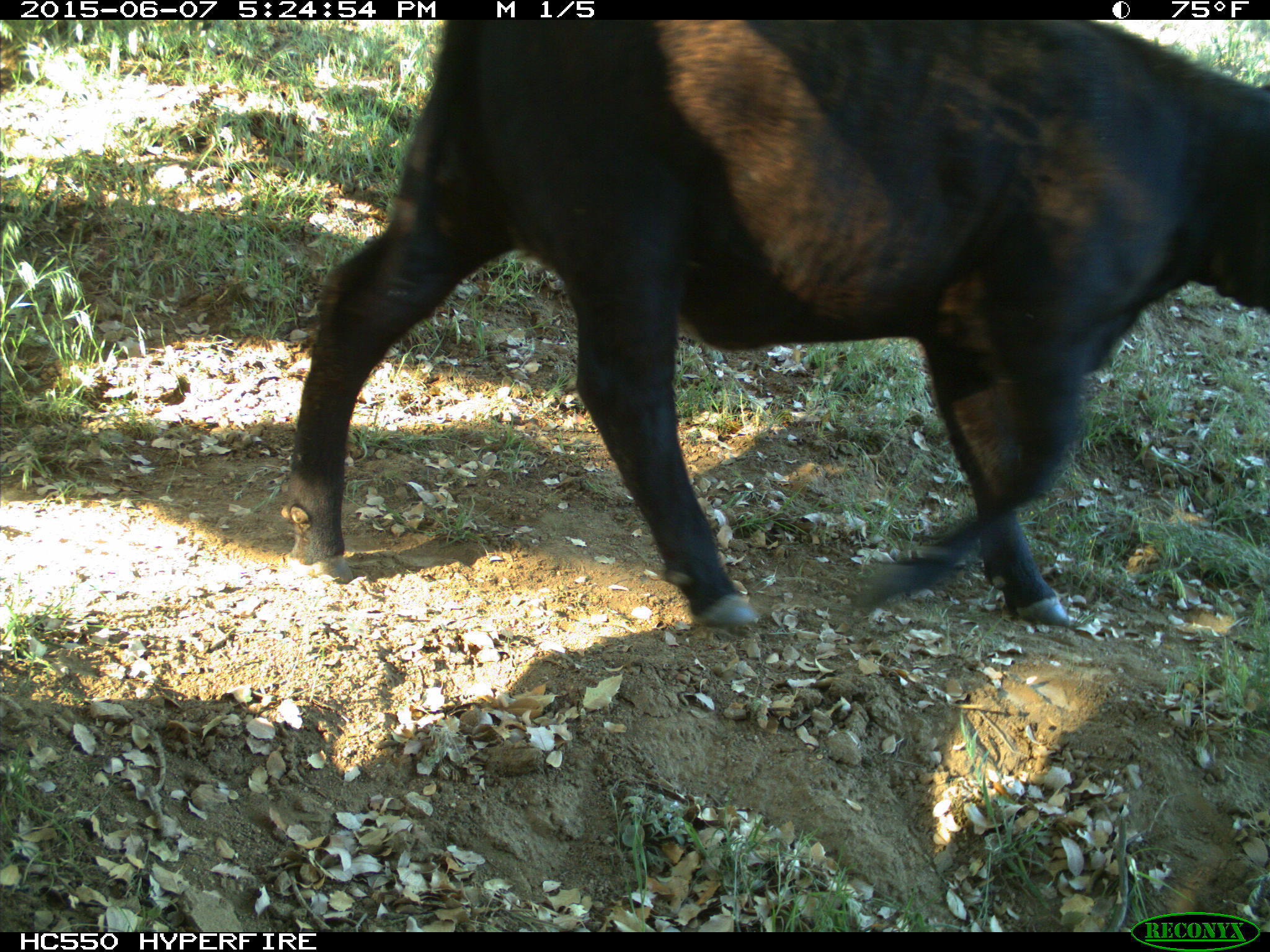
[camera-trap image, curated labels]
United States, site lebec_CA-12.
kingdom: Animalia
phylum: Chordata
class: Mammalia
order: Artiodactyla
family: Bovidae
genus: Bos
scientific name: Bos taurus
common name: domestic cow